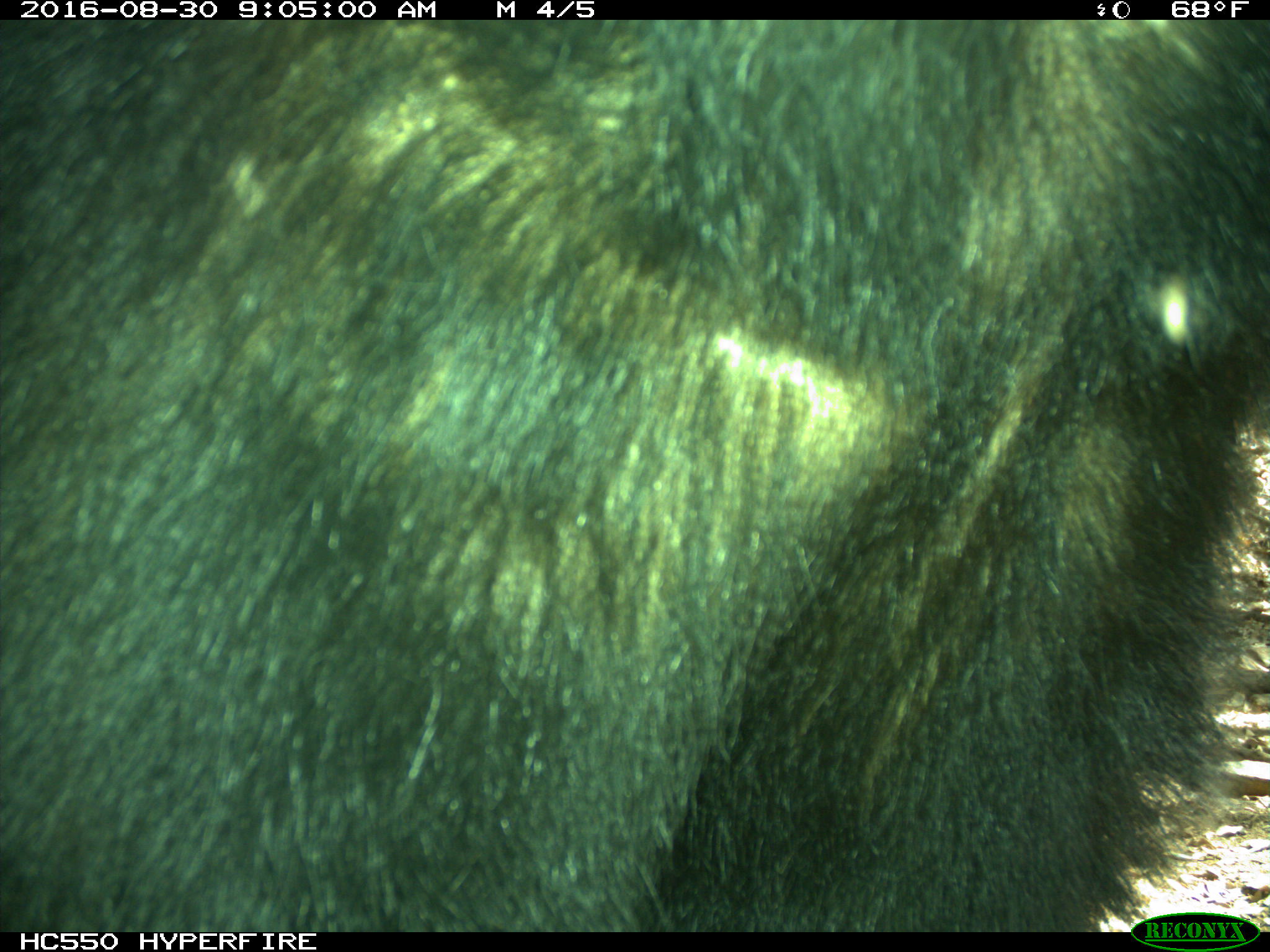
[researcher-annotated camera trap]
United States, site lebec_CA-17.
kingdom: Animalia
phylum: Chordata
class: Mammalia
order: Carnivora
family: Ursidae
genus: Ursus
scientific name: Ursus americanus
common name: american black bear